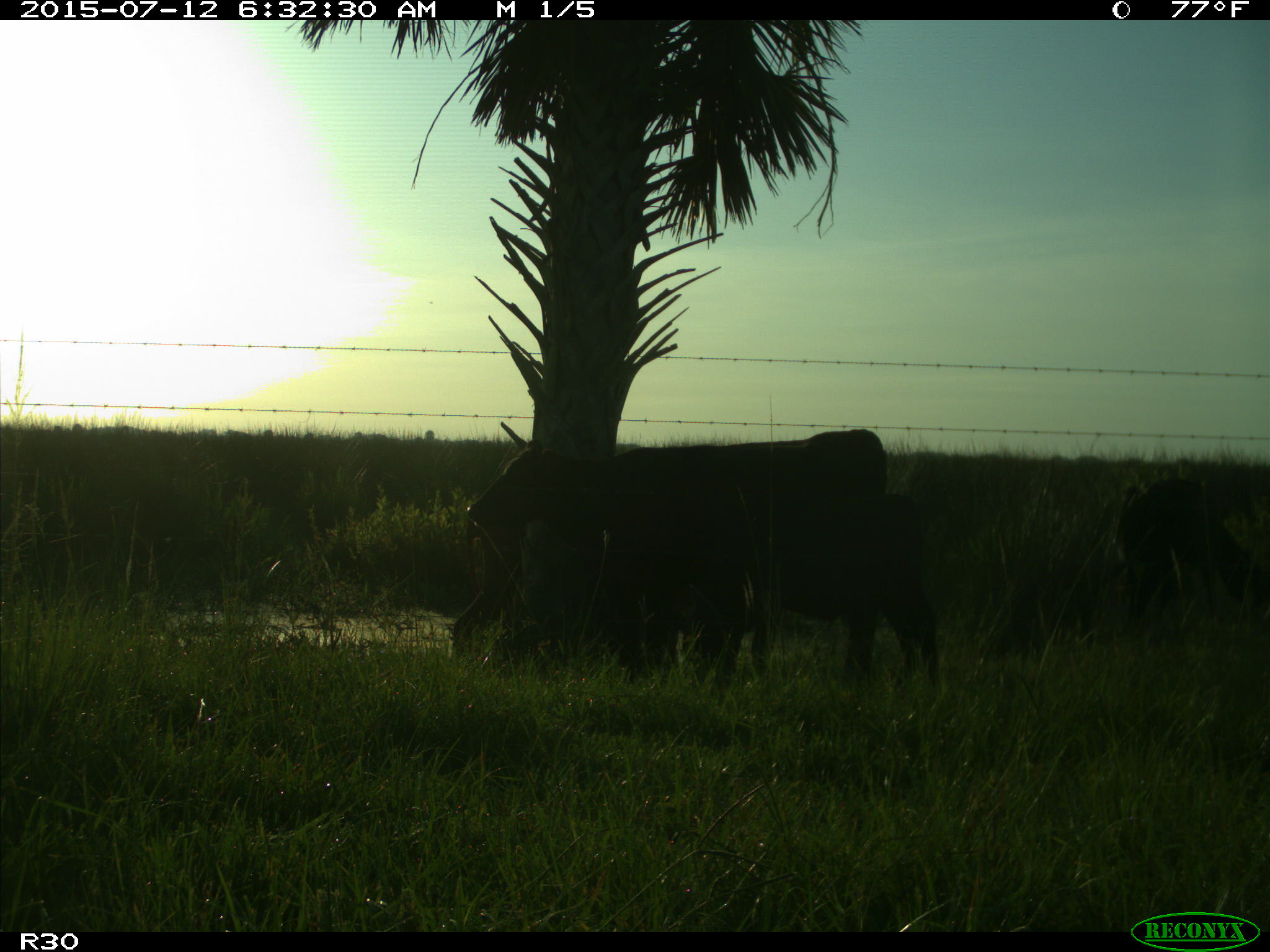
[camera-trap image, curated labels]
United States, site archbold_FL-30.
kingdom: Animalia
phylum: Chordata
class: Mammalia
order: Artiodactyla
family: Bovidae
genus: Bos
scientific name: Bos taurus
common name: domestic cow